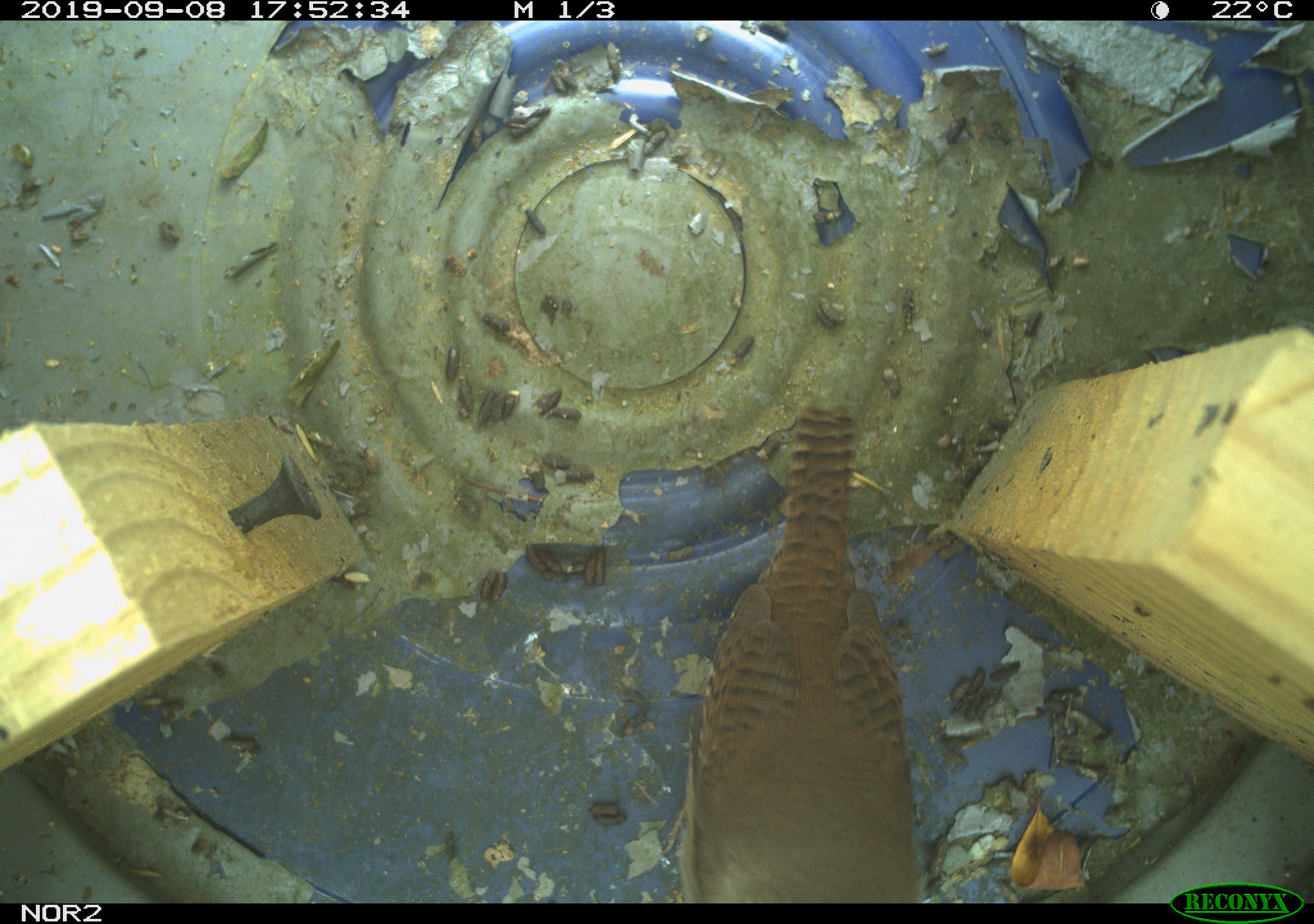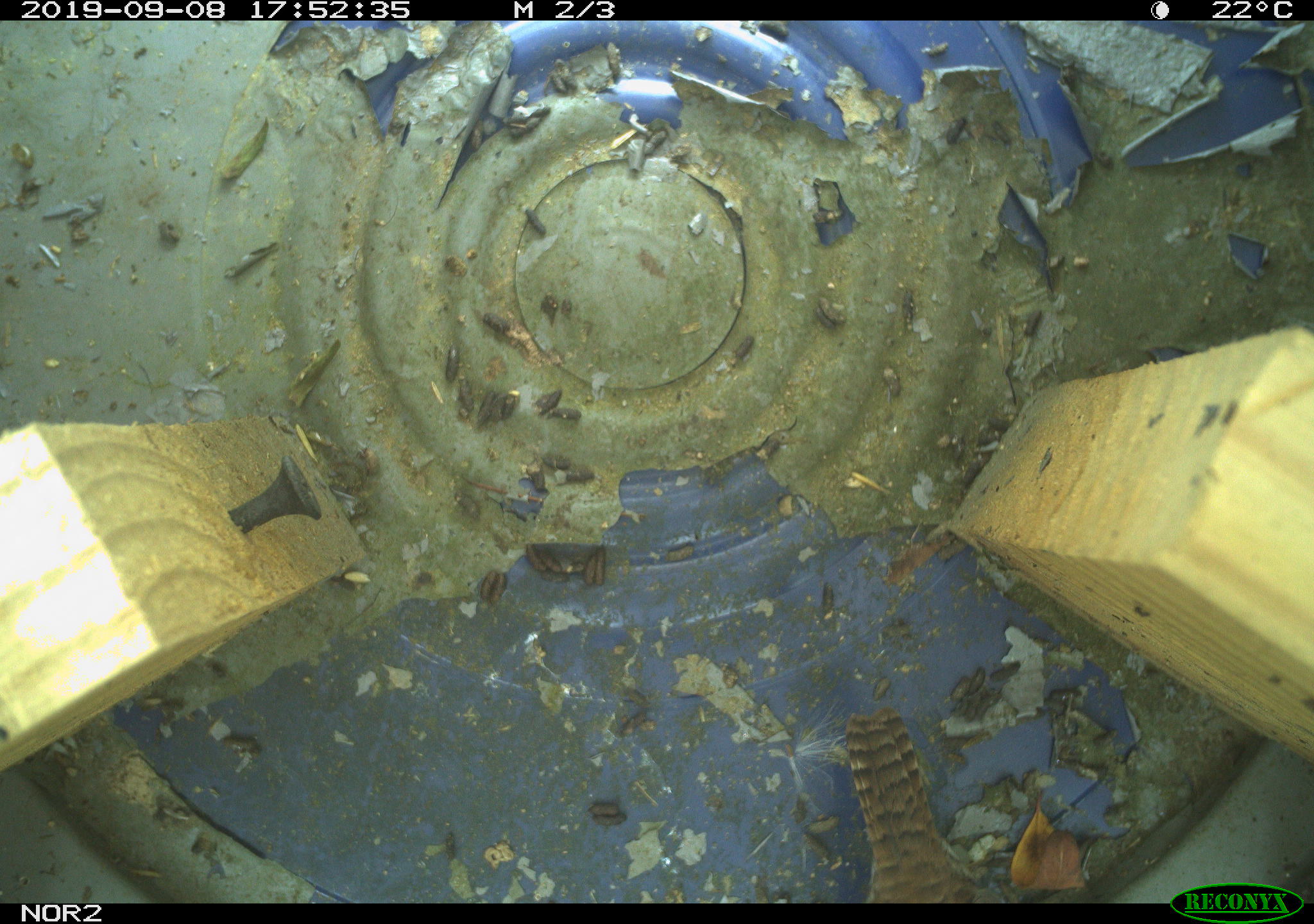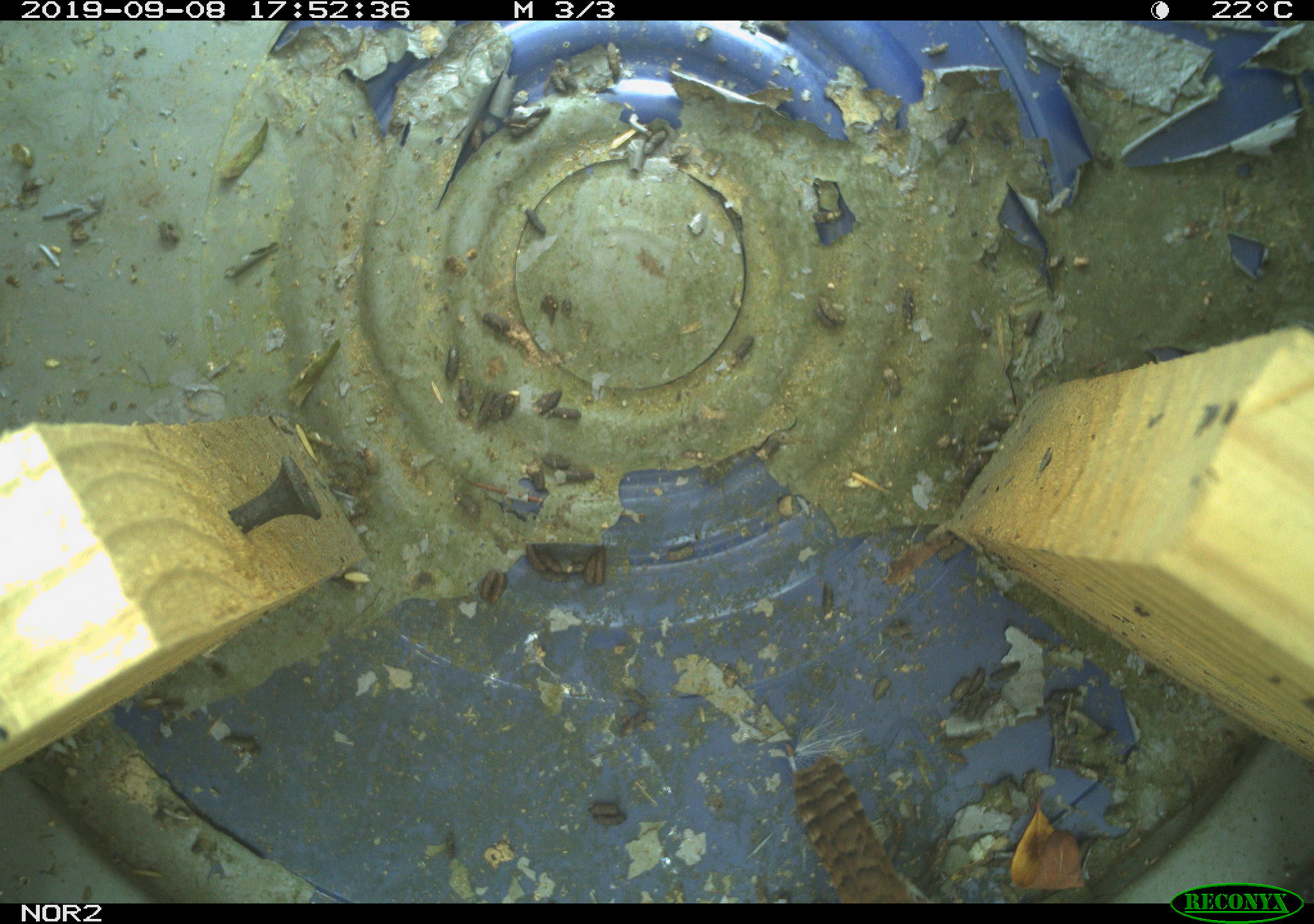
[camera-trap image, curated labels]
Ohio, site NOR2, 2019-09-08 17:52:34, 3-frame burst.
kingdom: Animalia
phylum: Chordata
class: Aves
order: Passeriformes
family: Troglodytidae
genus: Troglodytes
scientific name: Troglodytes aedon aedon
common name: northern house wren